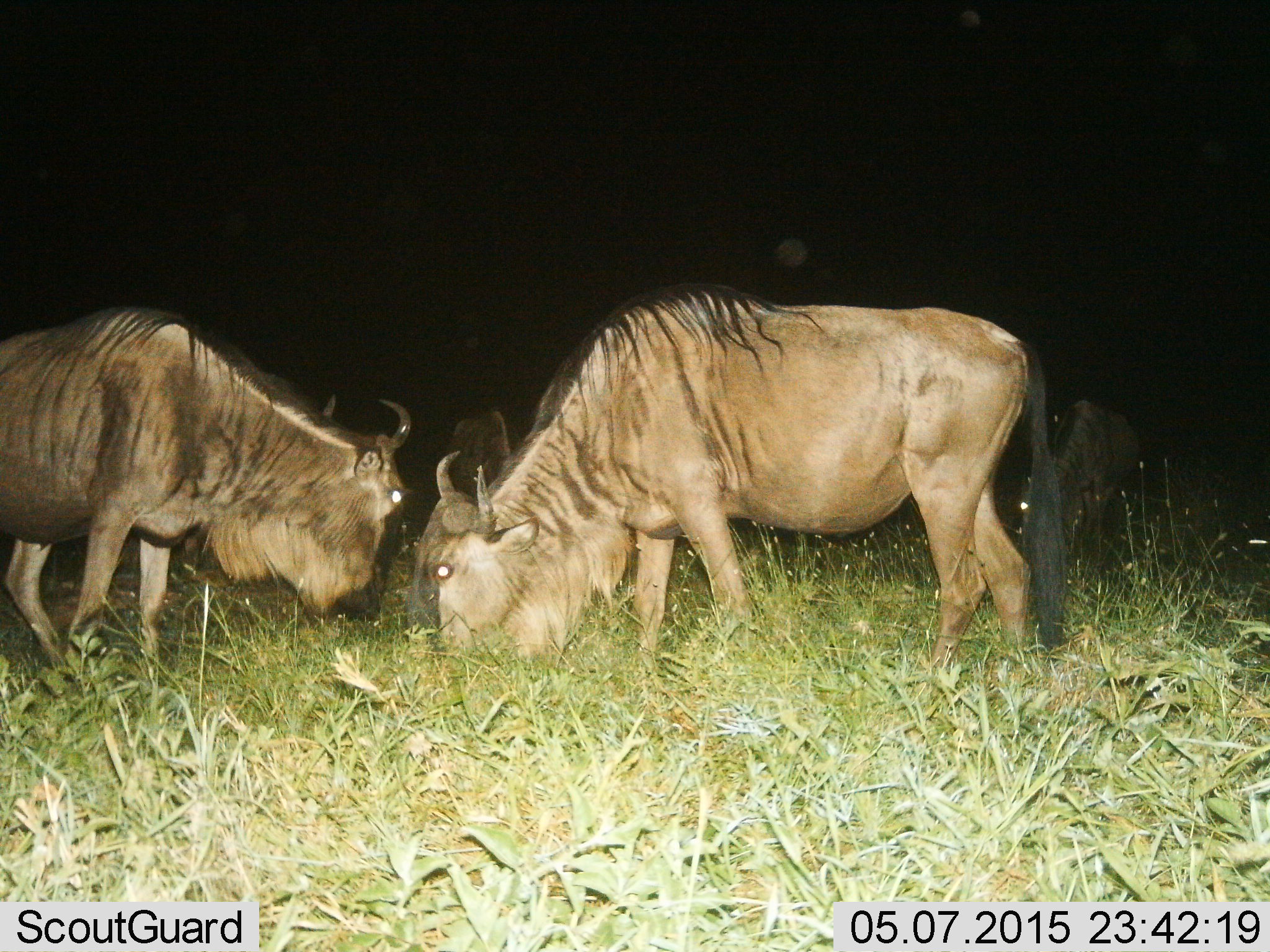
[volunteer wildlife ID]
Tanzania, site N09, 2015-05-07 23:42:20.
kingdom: Animalia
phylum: Chordata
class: Mammalia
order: Artiodactyla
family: Bovidae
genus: Connochaetes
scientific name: Connochaetes taurinus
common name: blue wildebeest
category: wildebeest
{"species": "wildebeest (blue wildebeest) (Connochaetes taurinus)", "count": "4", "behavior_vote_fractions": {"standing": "0%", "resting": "0%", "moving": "0%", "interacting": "0%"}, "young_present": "0%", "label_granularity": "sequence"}